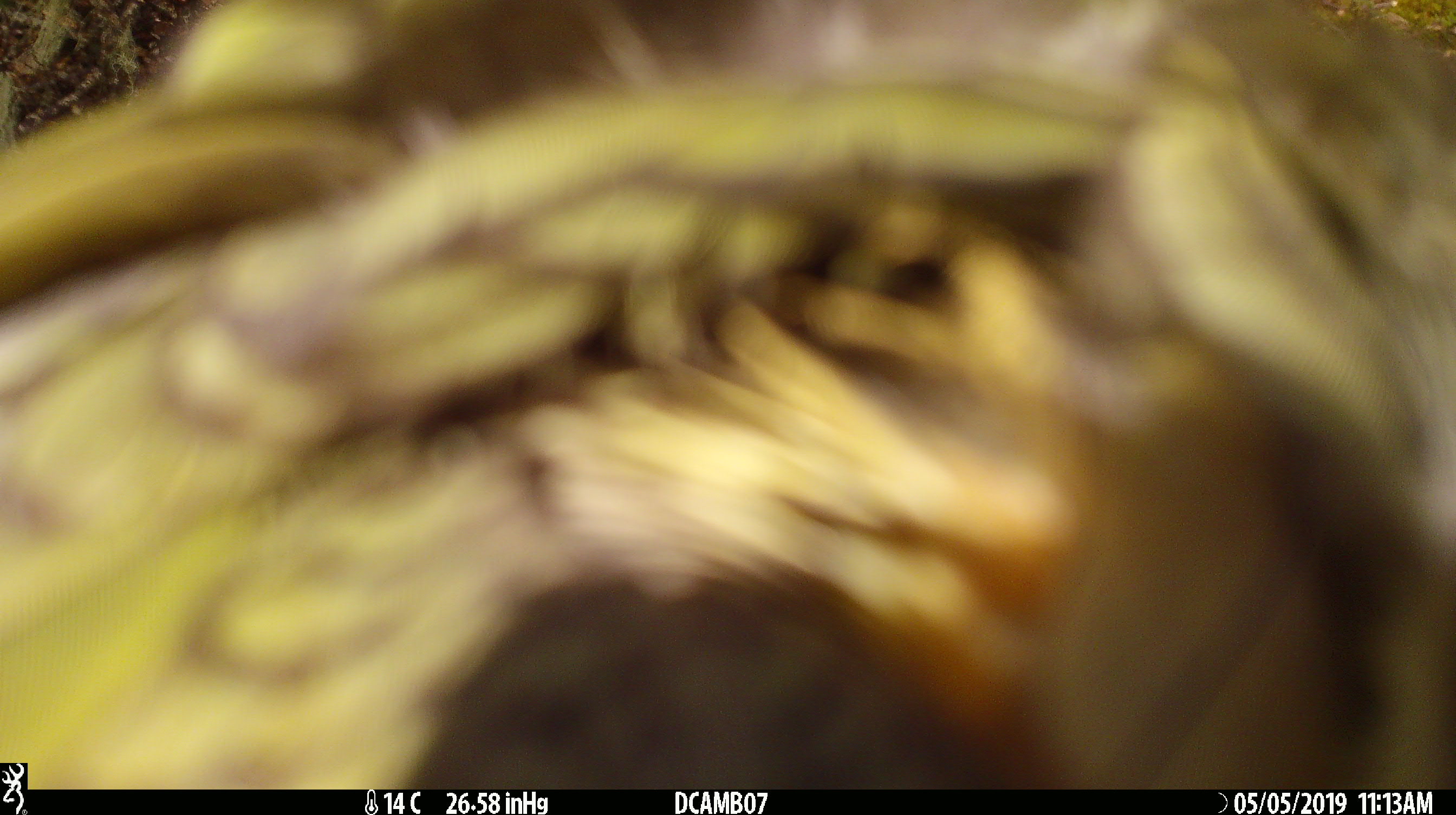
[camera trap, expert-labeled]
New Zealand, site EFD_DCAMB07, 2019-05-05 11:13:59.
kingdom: Animalia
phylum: Chordata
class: Aves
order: Psittaciformes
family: Strigopidae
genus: Nestor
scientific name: Nestor notabilis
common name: kea